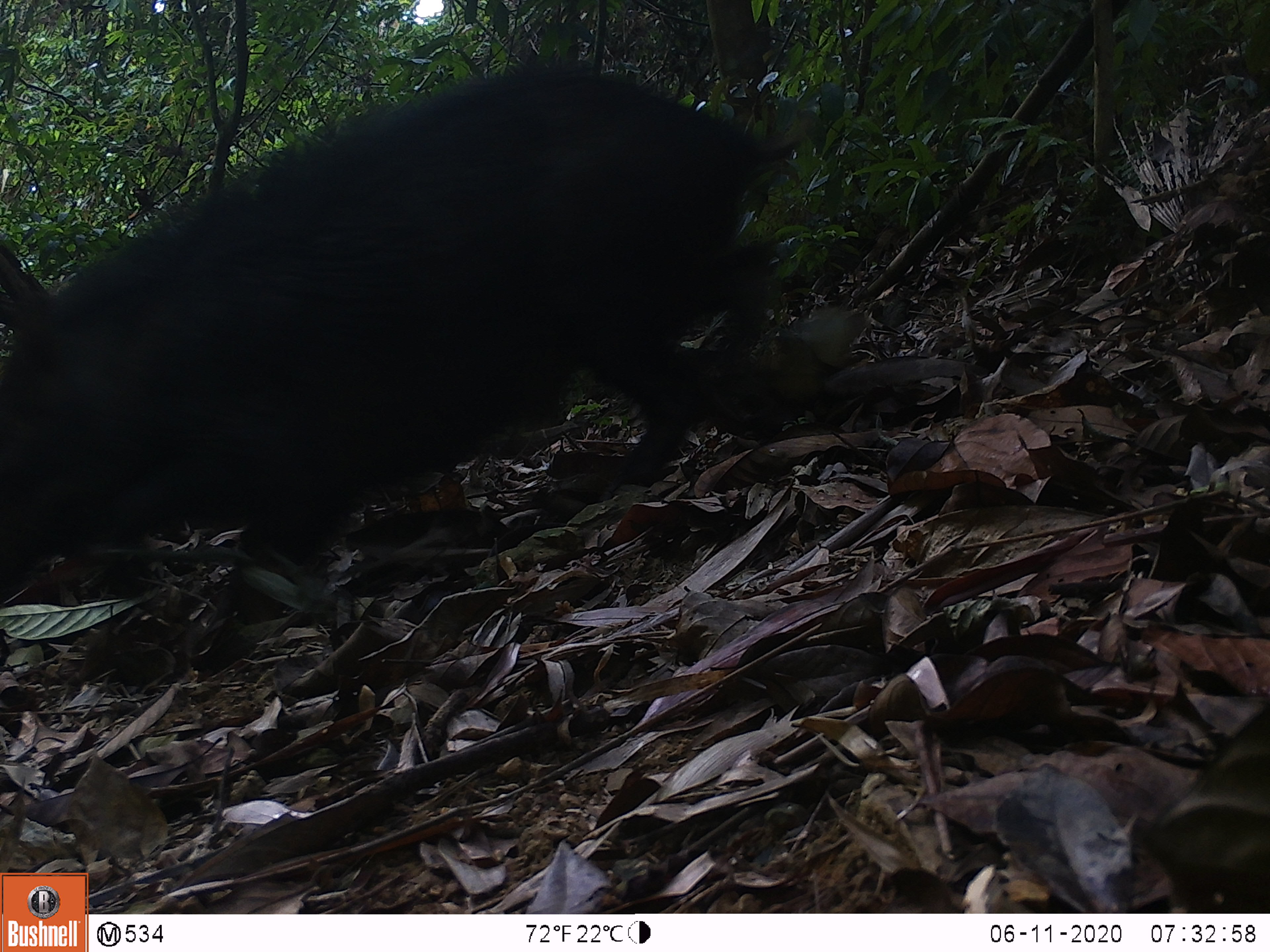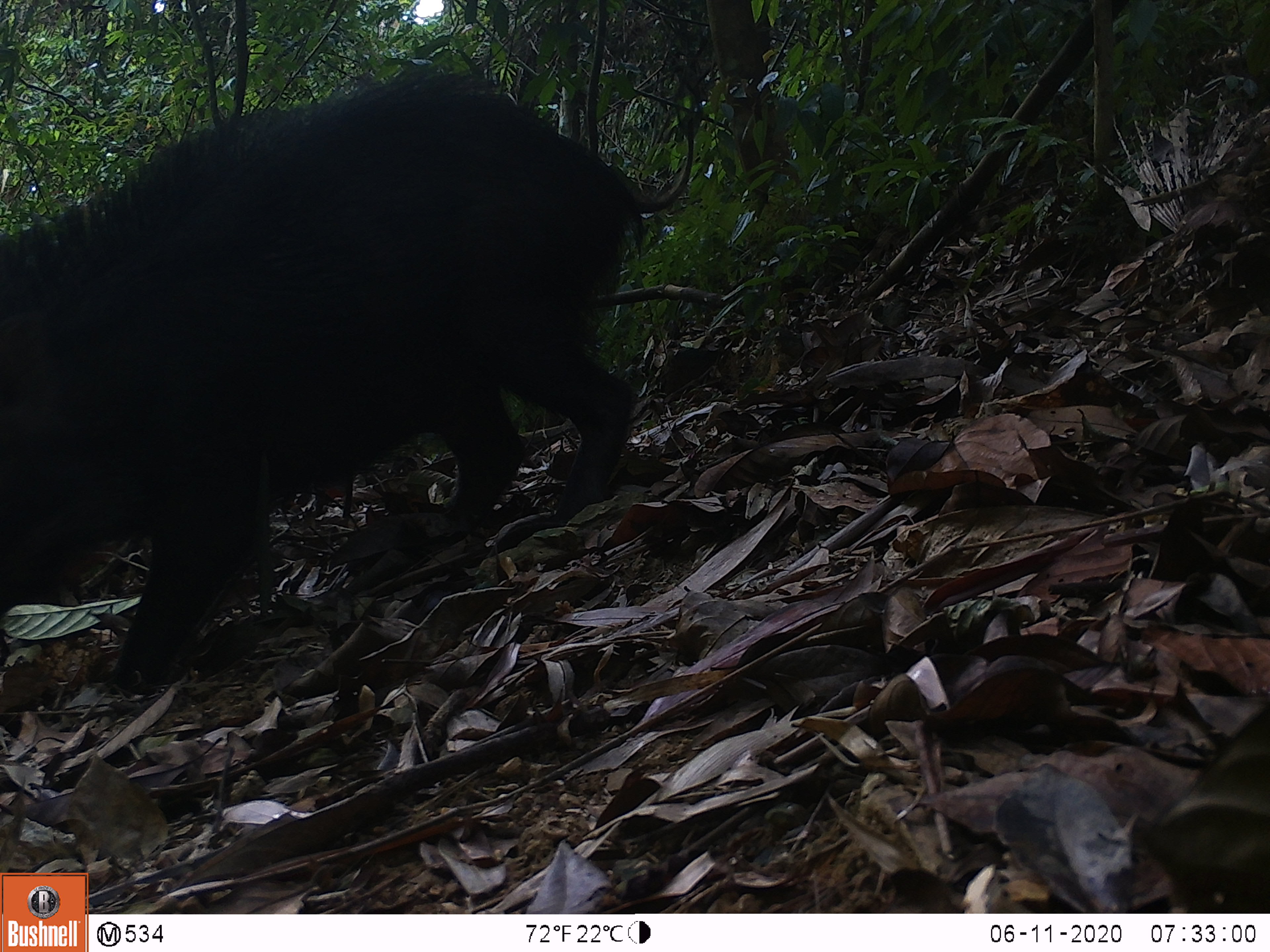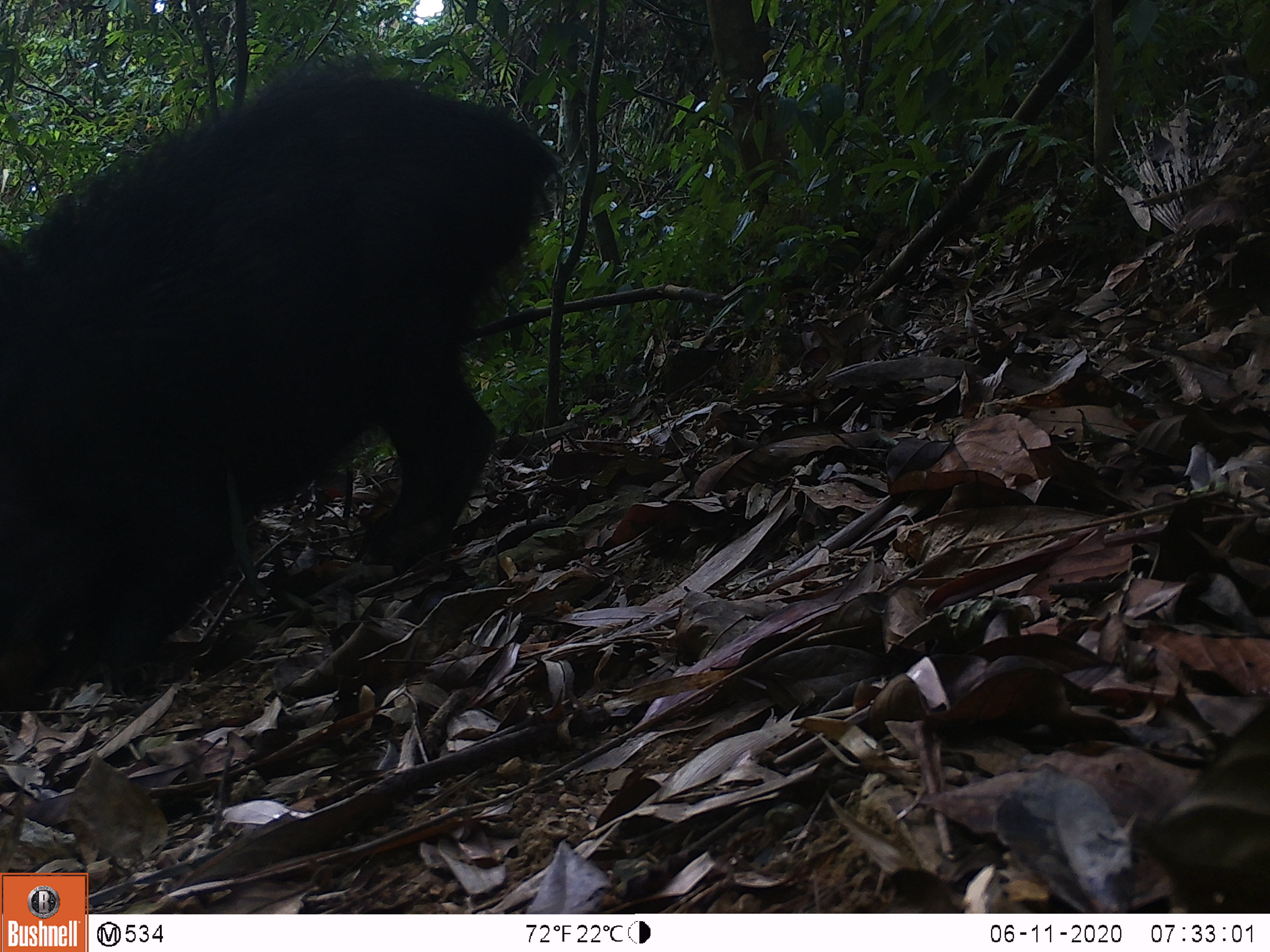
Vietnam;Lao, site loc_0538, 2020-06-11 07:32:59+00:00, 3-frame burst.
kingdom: Animalia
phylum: Chordata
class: Mammalia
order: Artiodactyla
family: Suidae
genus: Sus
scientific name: Sus scrofa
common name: eurasian wild pig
Eurasian wild pig (Sus scrofa). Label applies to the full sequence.